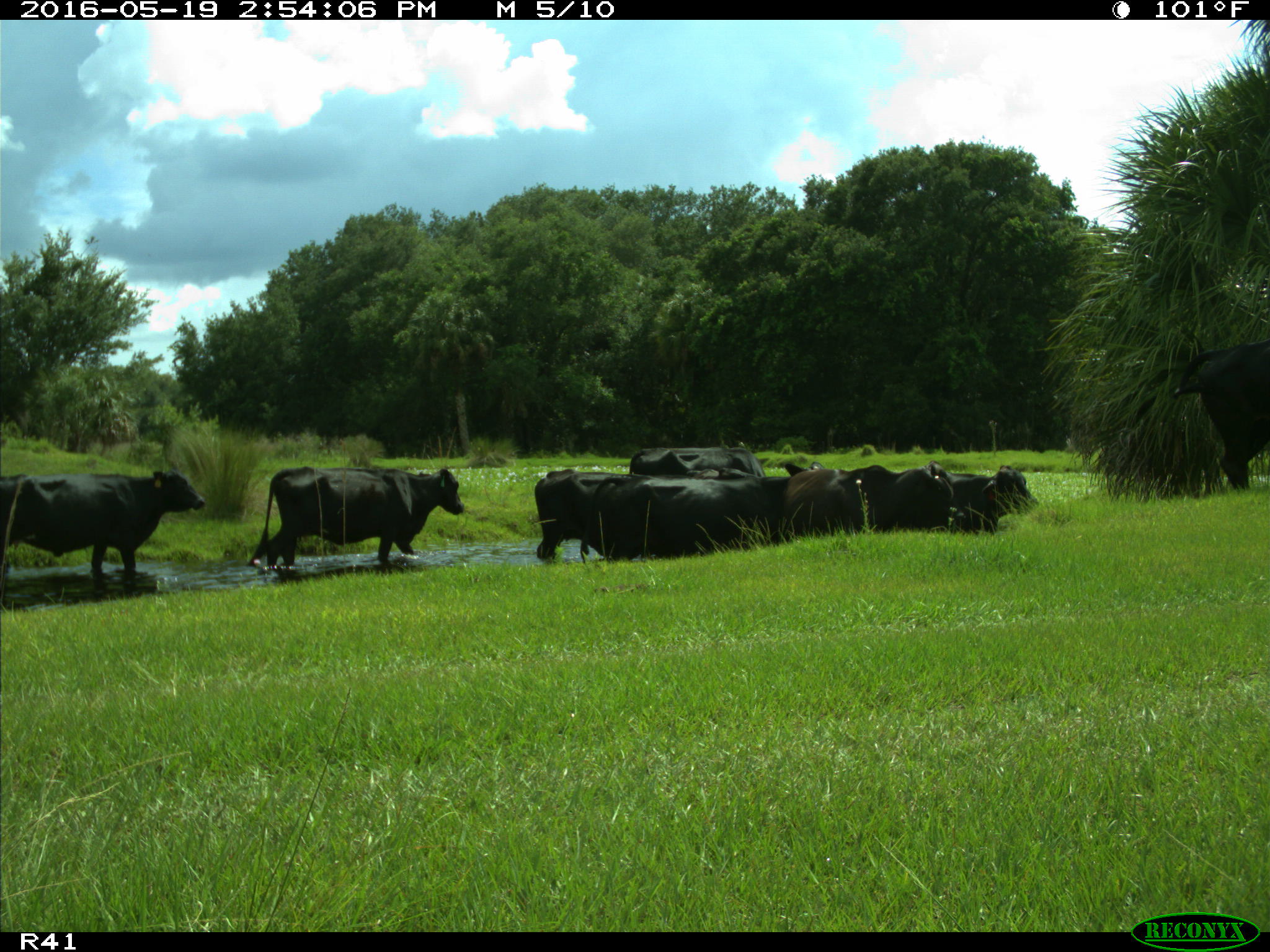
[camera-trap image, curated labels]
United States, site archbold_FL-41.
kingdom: Animalia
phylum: Chordata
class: Mammalia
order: Artiodactyla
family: Bovidae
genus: Bos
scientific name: Bos taurus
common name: domestic cow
Bos taurus (domestic cow).